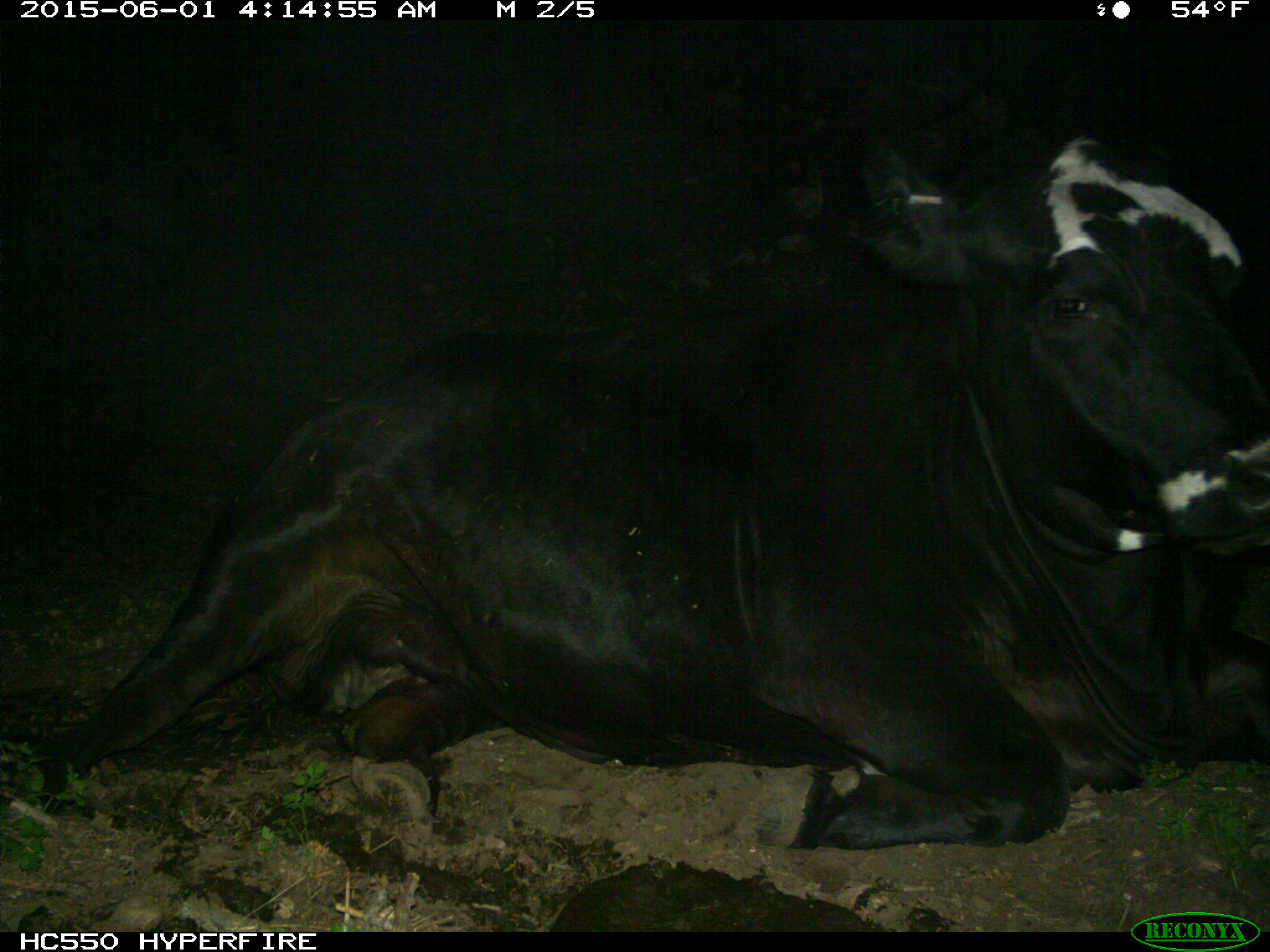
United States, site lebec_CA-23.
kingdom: Animalia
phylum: Chordata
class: Mammalia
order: Artiodactyla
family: Bovidae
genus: Bos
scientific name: Bos taurus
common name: domestic cow